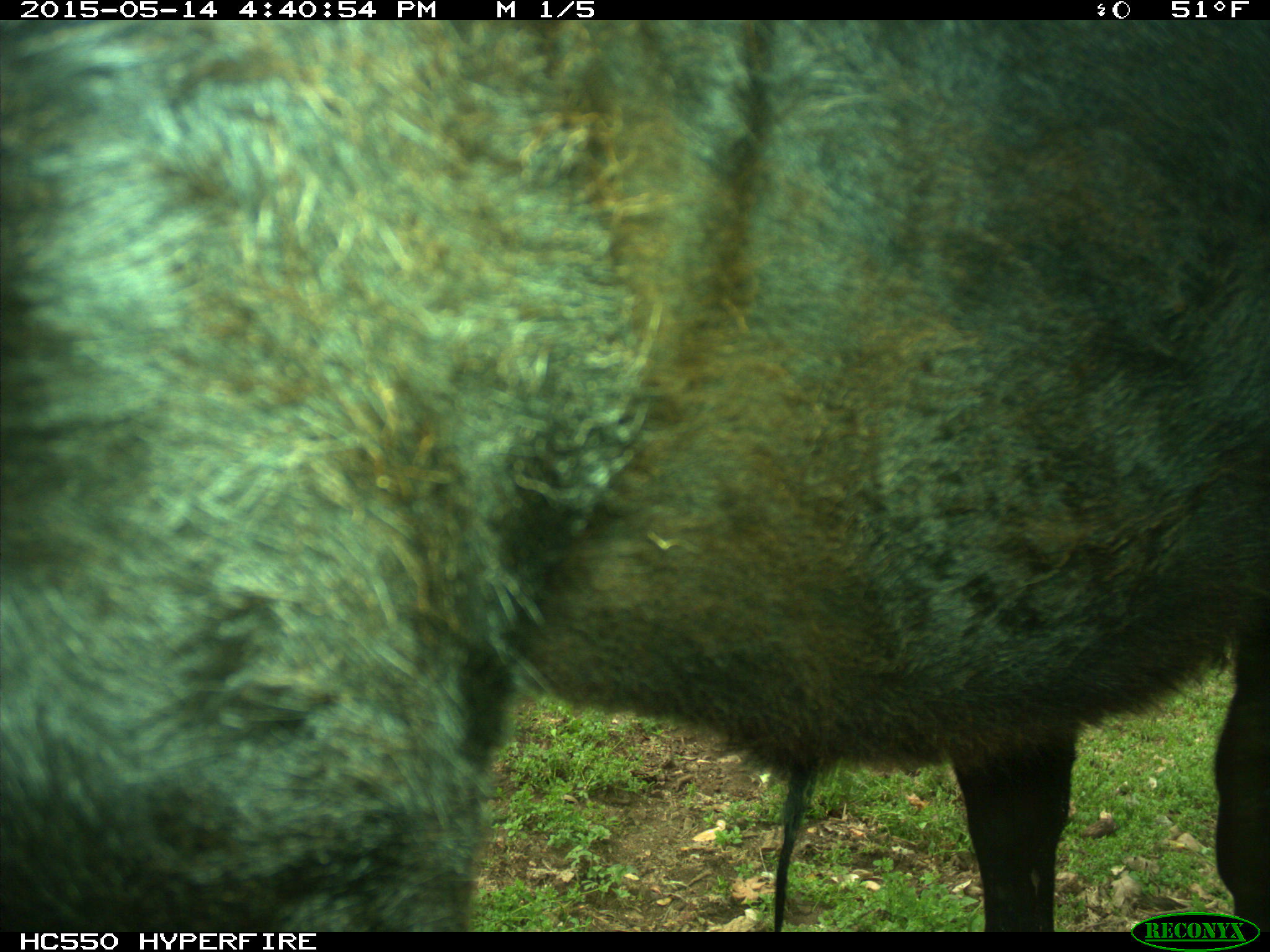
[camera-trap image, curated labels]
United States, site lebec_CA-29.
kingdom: Animalia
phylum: Chordata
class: Mammalia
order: Artiodactyla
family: Bovidae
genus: Bos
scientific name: Bos taurus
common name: domestic cow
Bos taurus (domestic cow).